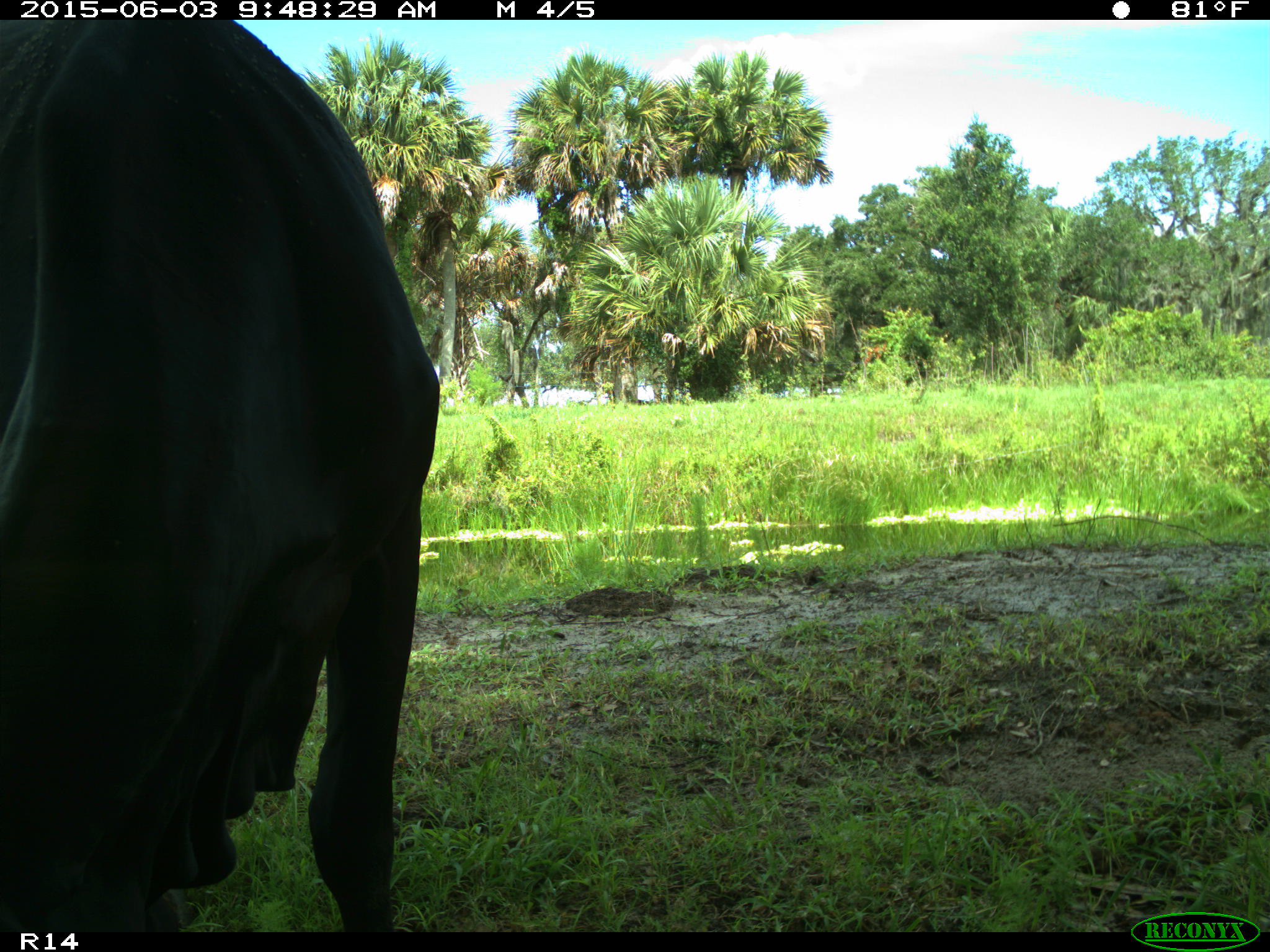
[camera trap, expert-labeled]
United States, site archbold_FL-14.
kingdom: Animalia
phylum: Chordata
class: Mammalia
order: Artiodactyla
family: Bovidae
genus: Bos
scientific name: Bos taurus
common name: domestic cow